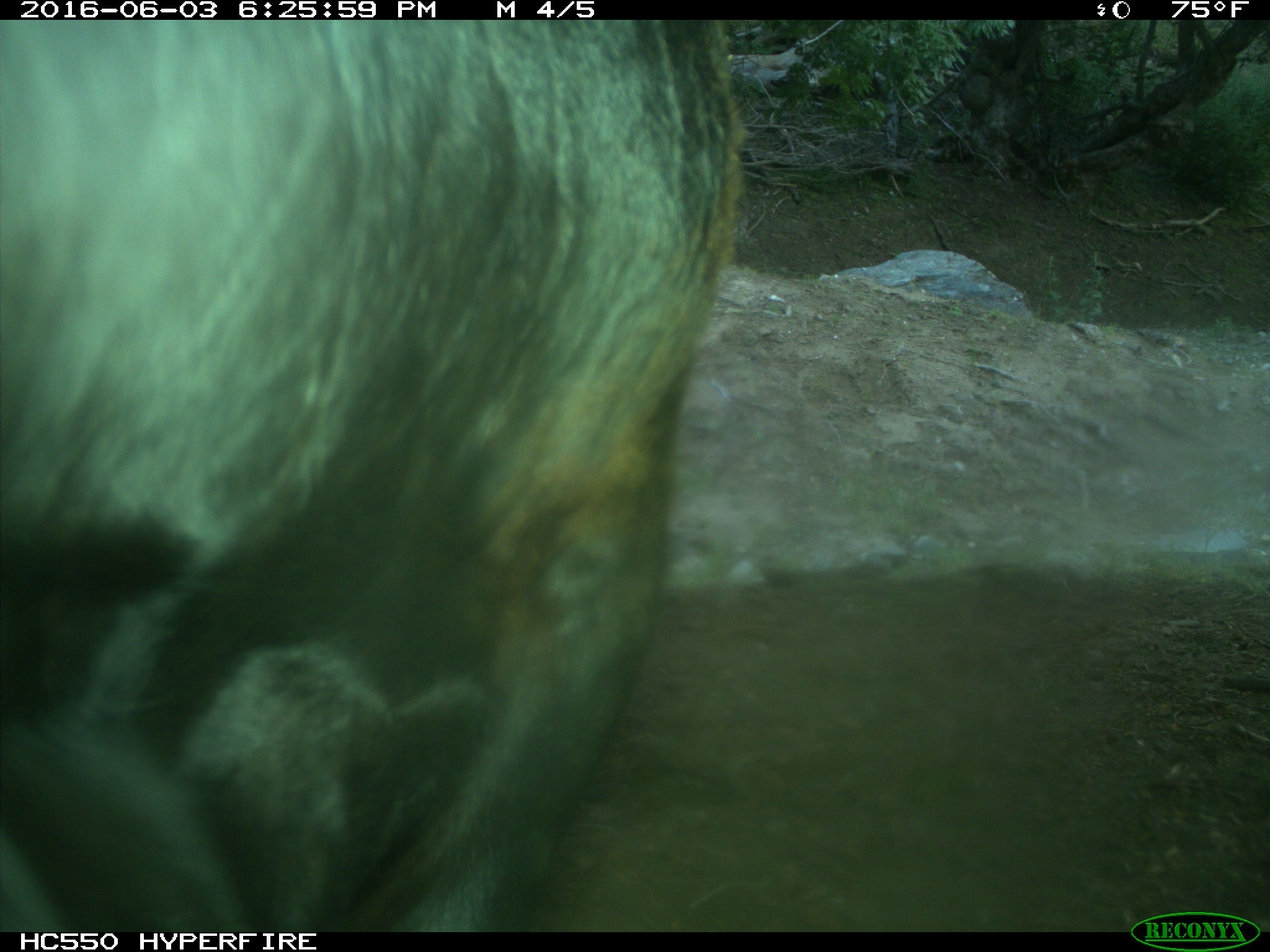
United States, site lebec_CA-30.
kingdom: Animalia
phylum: Chordata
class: Mammalia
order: Artiodactyla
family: Bovidae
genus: Bos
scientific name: Bos taurus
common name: domestic cow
Bos taurus (domestic cow).